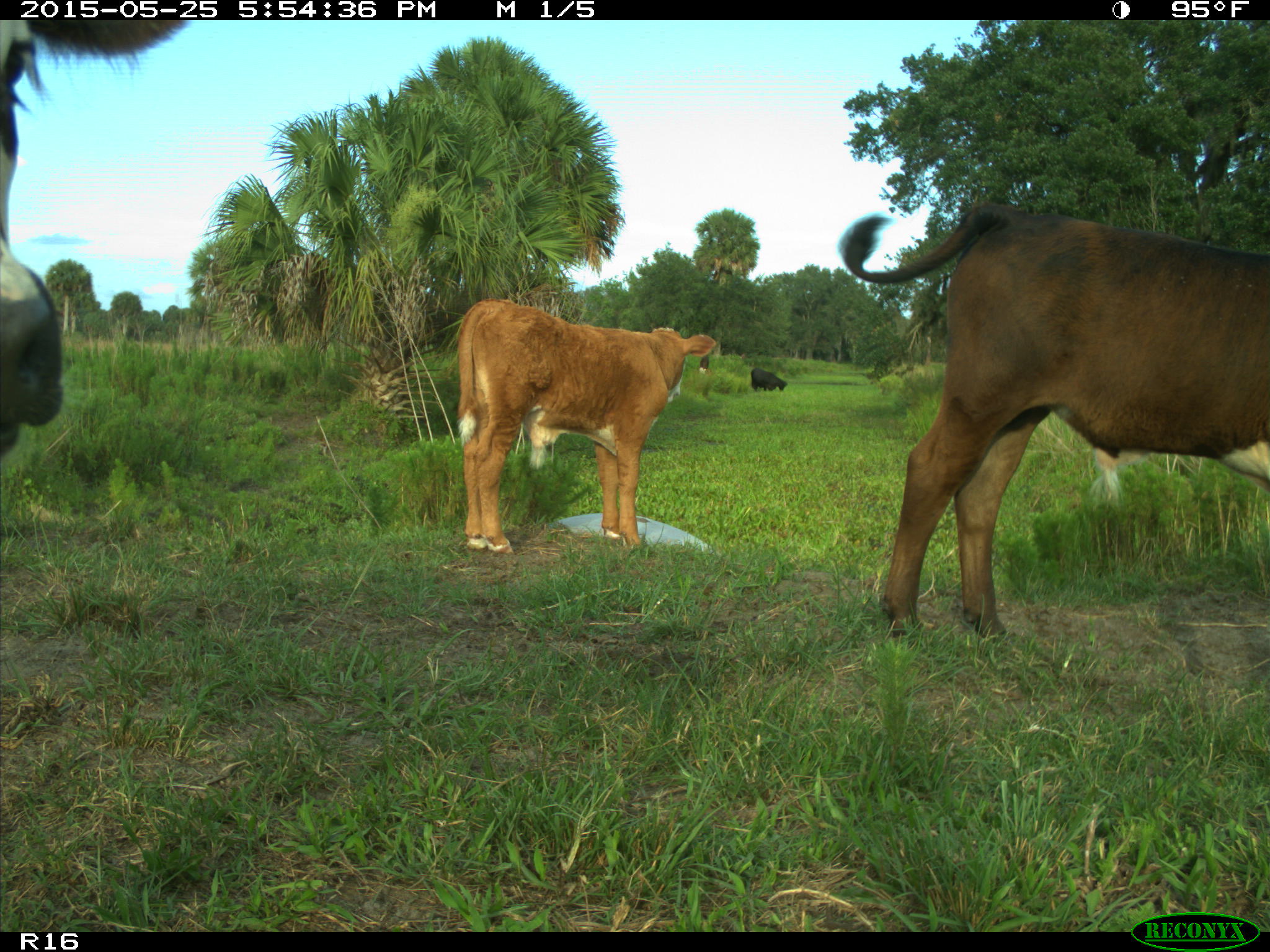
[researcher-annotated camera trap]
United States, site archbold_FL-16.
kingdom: Animalia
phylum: Chordata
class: Mammalia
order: Artiodactyla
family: Bovidae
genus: Bos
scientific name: Bos taurus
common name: domestic cow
Bos taurus (domestic cow).